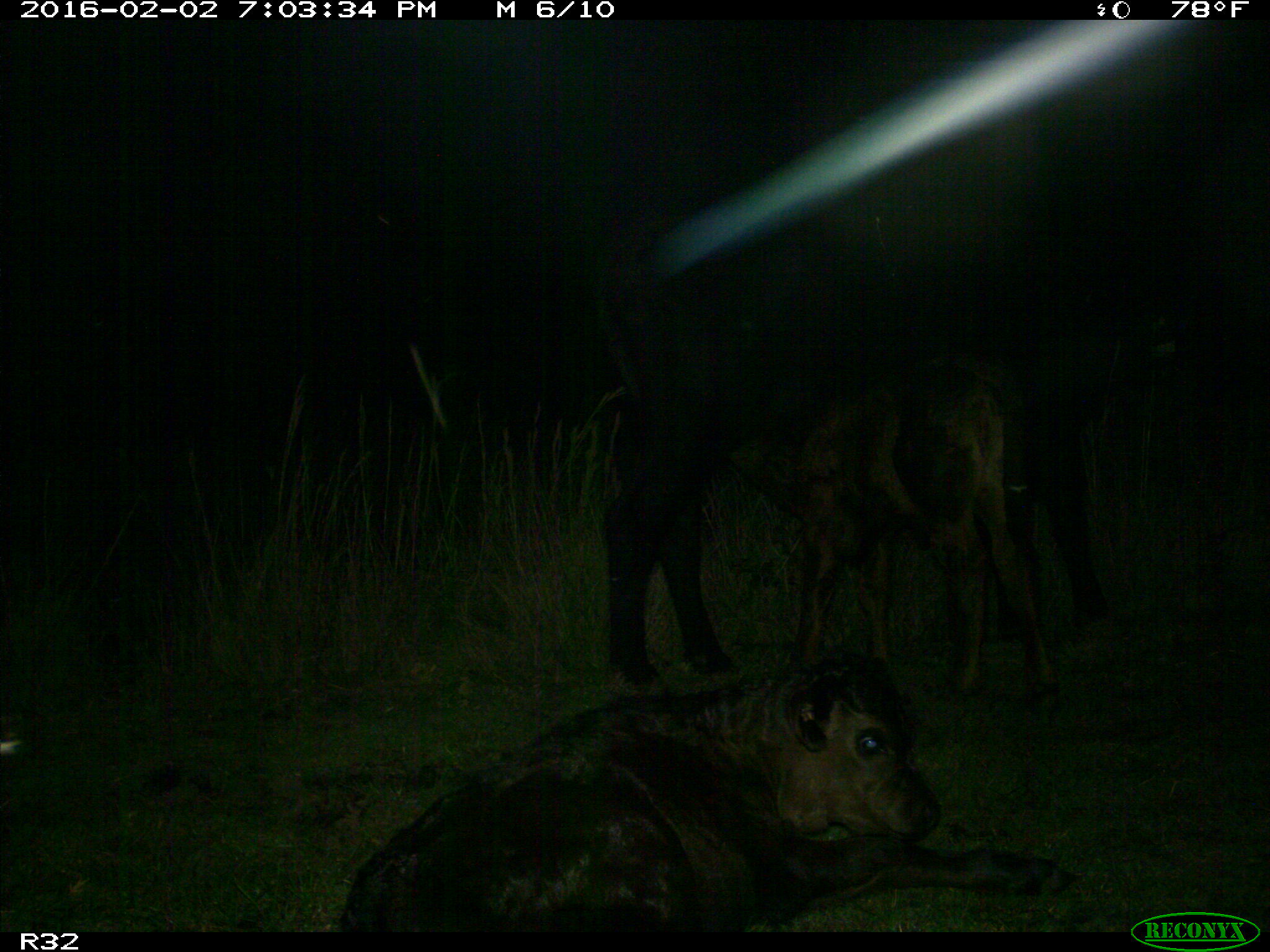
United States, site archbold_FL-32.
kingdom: Animalia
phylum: Chordata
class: Mammalia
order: Artiodactyla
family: Bovidae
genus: Bos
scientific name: Bos taurus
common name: domestic cow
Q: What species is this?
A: Bos taurus (domestic cow).